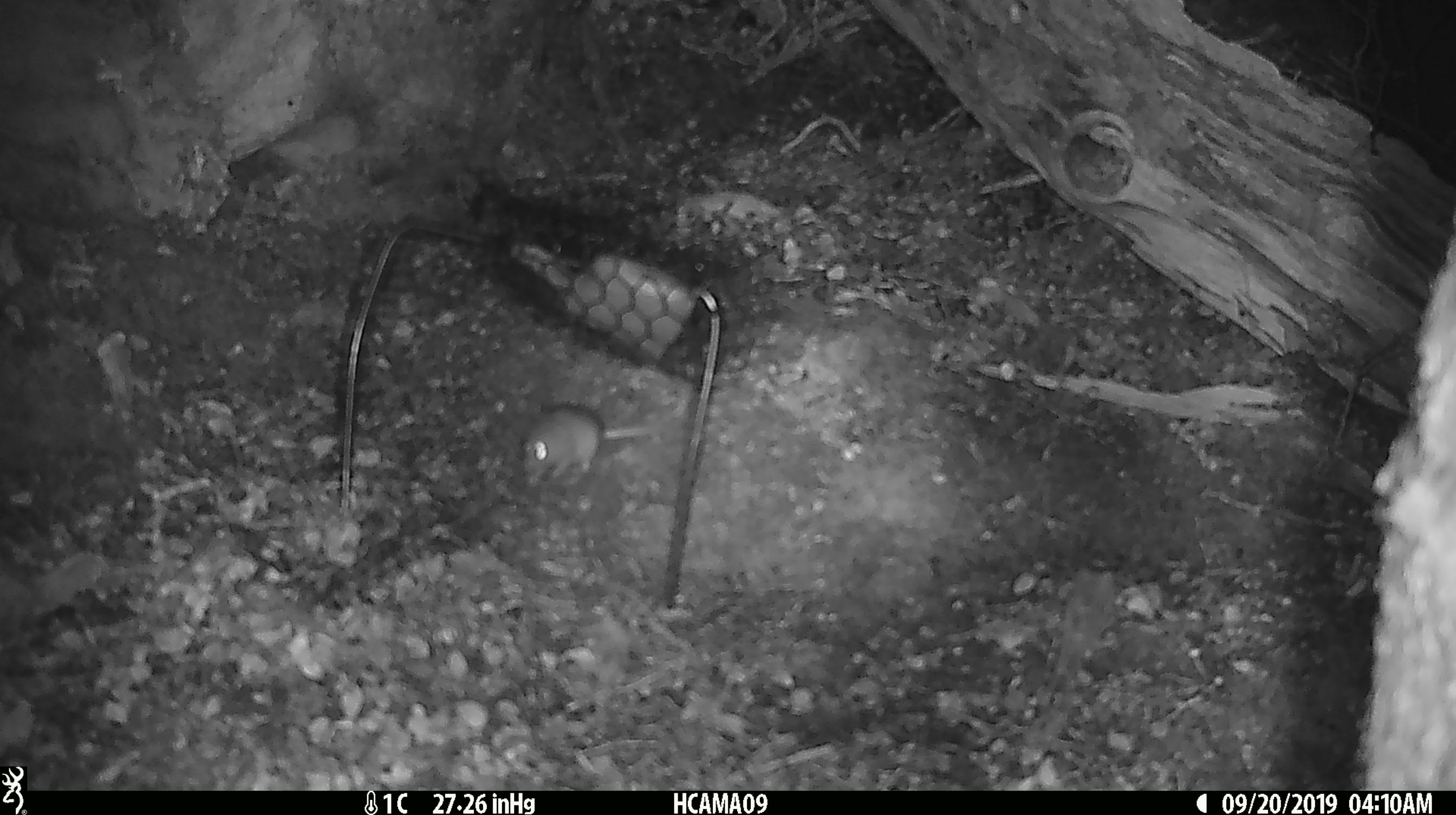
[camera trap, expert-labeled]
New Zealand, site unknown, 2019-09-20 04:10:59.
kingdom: Animalia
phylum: Chordata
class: Mammalia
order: Rodentia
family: Muridae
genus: Mus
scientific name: Mus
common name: mouse